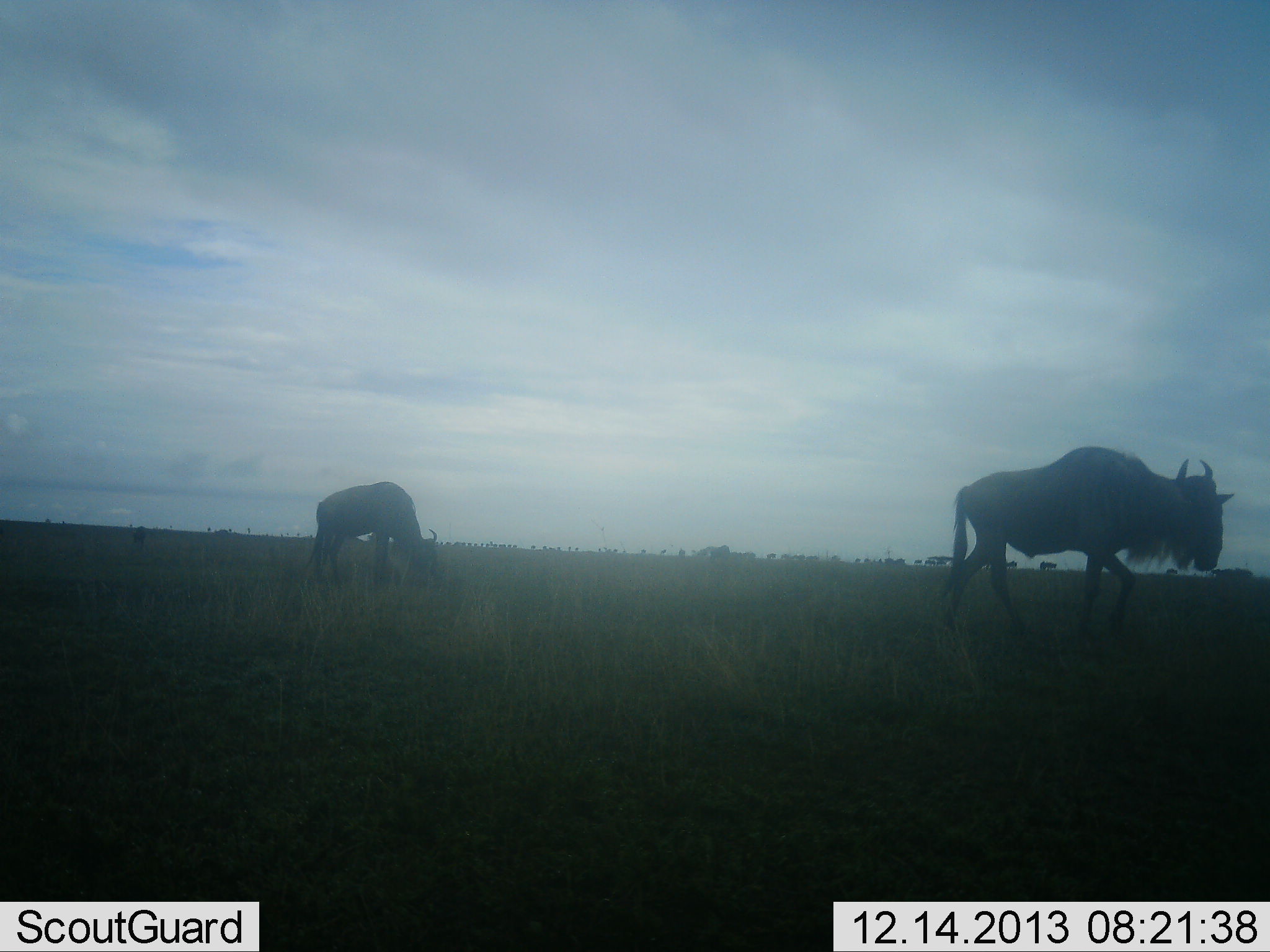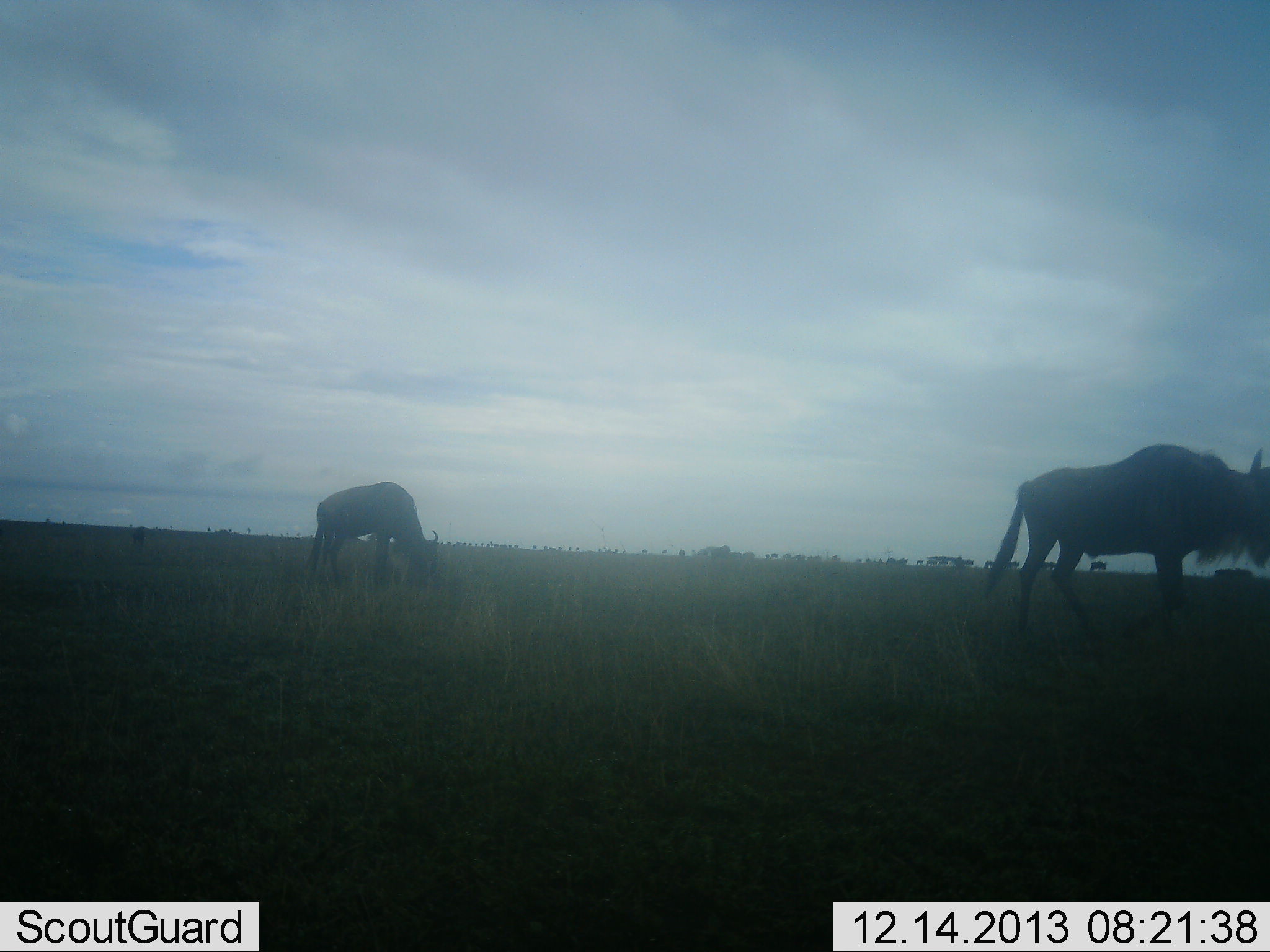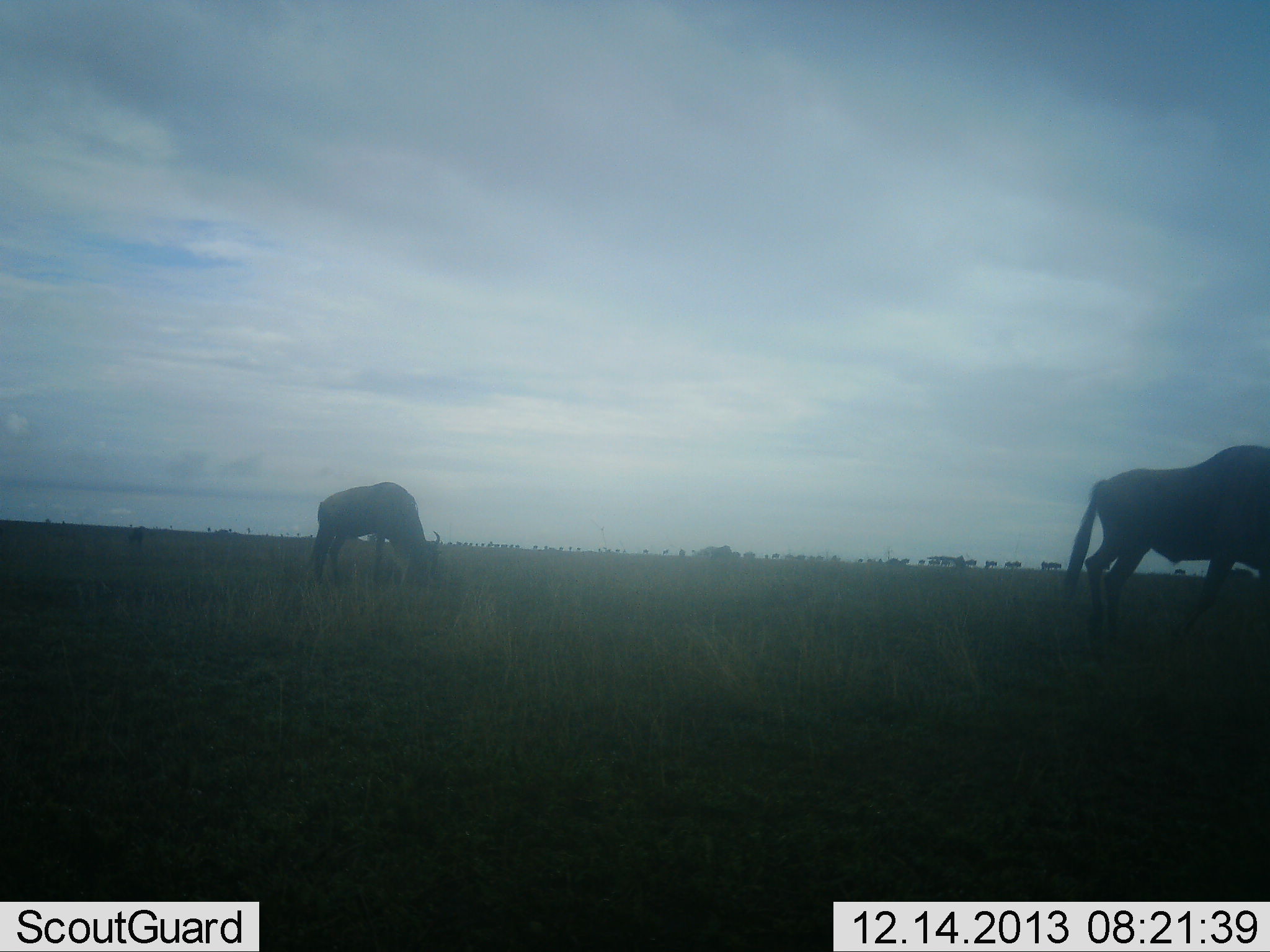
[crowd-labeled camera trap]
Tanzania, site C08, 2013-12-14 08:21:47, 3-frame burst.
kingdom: Animalia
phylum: Chordata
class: Mammalia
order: Artiodactyla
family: Bovidae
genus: Connochaetes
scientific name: Connochaetes taurinus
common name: blue wildebeest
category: wildebeest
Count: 2.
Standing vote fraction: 38%.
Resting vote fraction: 0%.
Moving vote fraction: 76%.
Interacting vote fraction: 0%.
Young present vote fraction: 0%.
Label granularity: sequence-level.